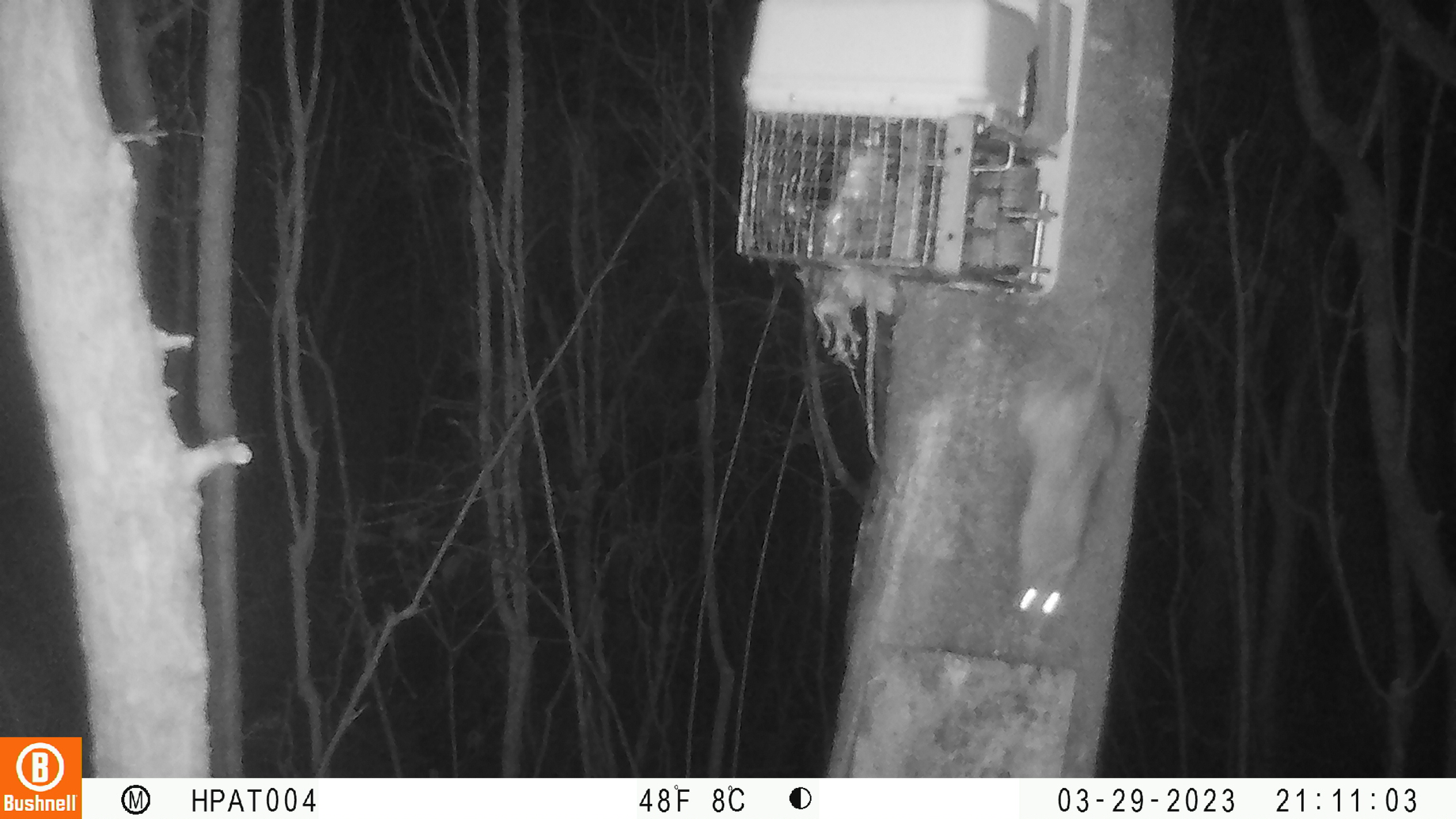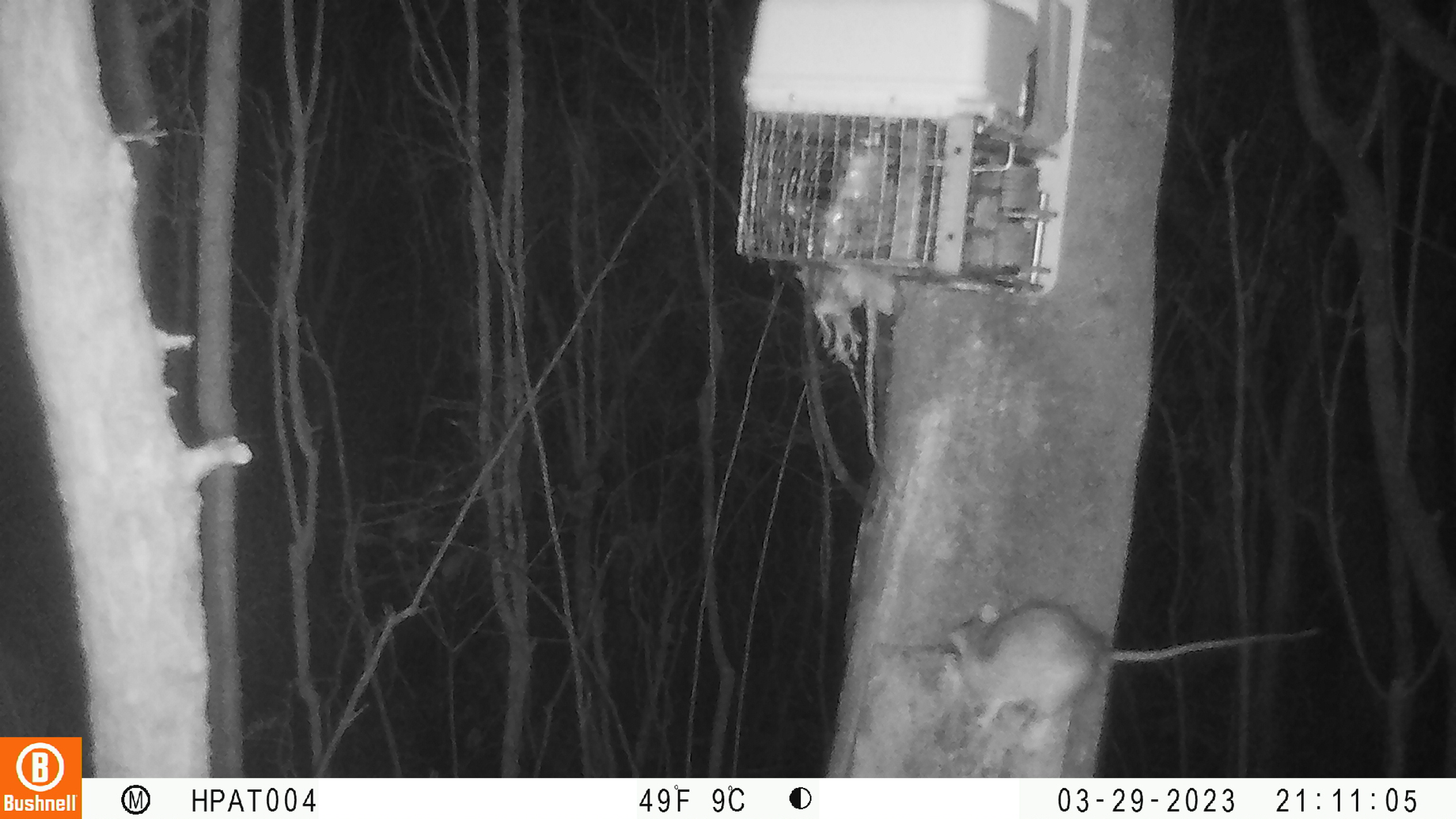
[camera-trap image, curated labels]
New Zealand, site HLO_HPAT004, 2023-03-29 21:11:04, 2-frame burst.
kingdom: Animalia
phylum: Chordata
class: Mammalia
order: Rodentia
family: Muridae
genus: Rattus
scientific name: Rattus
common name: rat